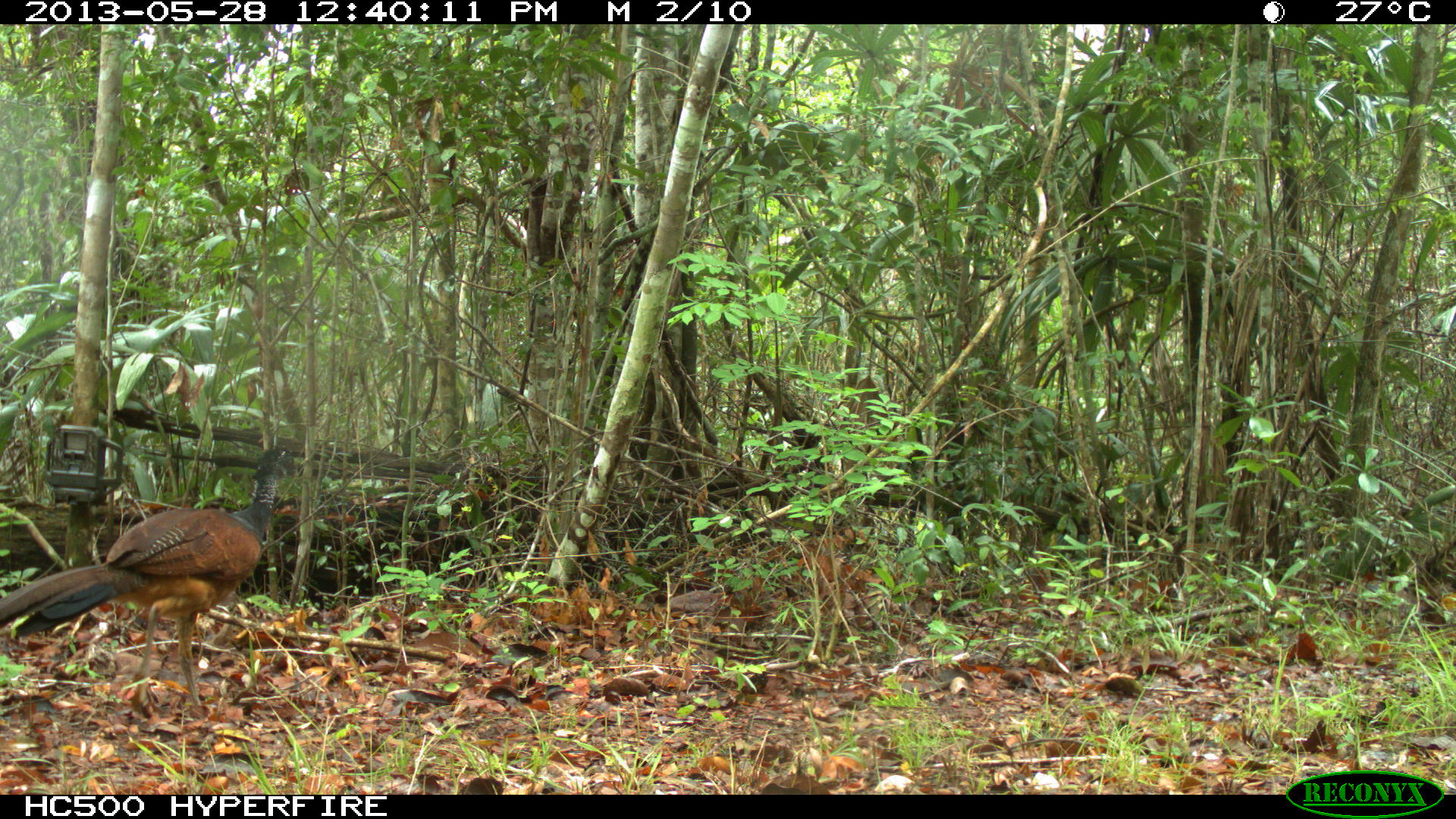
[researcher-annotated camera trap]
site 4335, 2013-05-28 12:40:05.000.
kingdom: Animalia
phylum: Chordata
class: Aves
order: Galliformes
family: Cracidae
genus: Crax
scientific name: Crax rubra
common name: great curassow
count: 1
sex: female